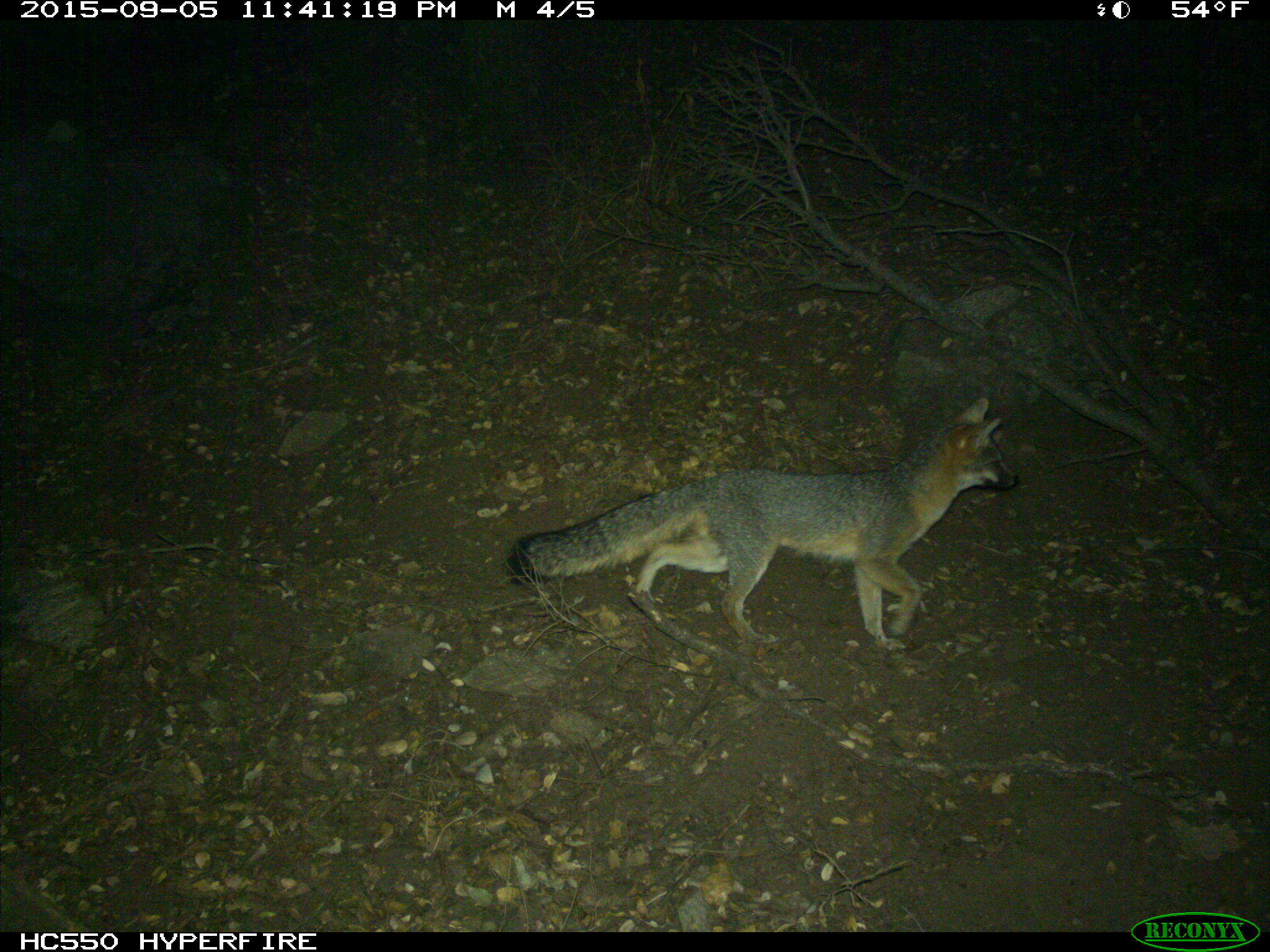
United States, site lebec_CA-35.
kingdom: Animalia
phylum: Chordata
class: Mammalia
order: Carnivora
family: Canidae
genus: Urocyon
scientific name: Urocyon cinereoargenteus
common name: gray fox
Urocyon cinereoargenteus (gray fox).